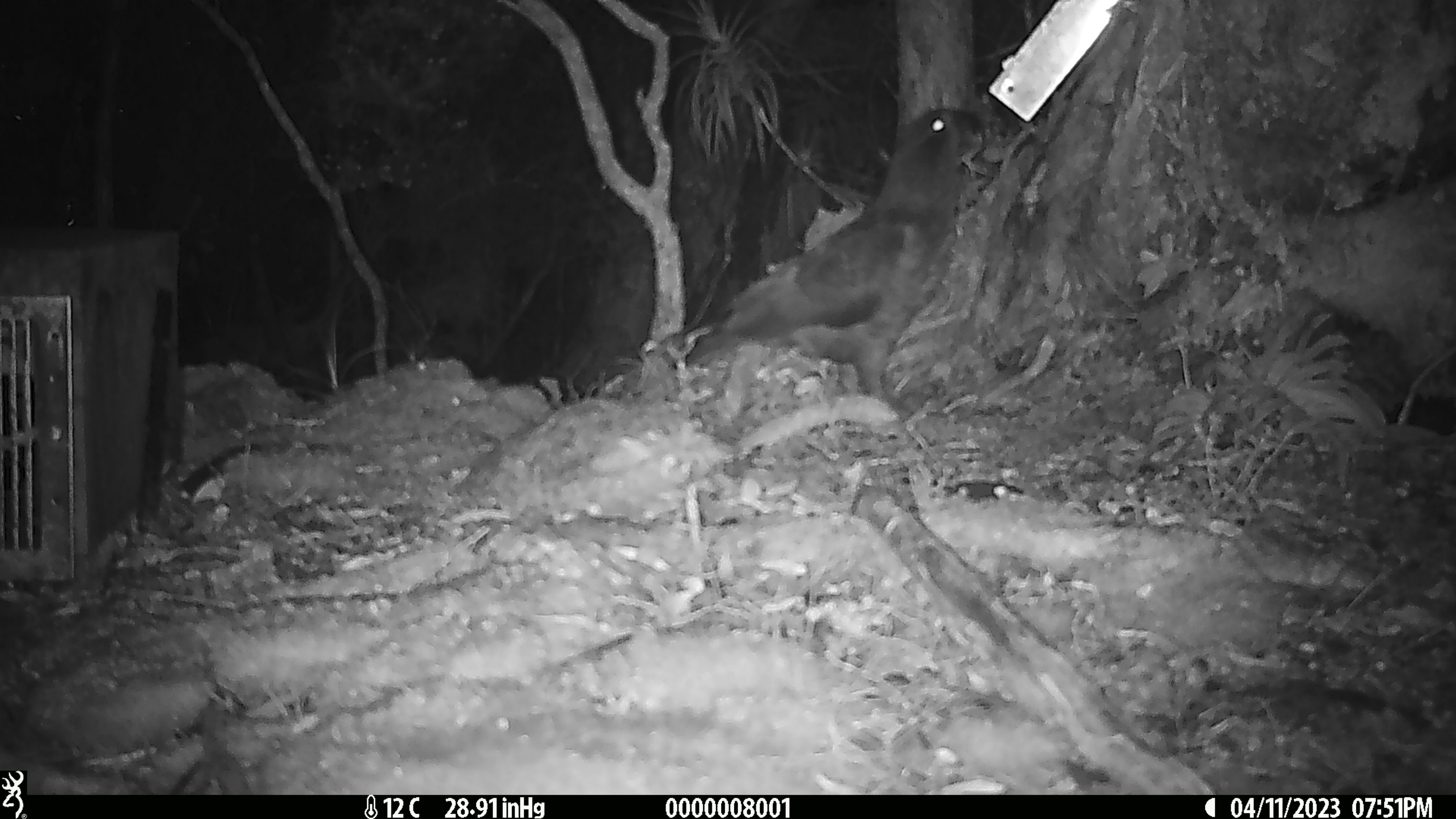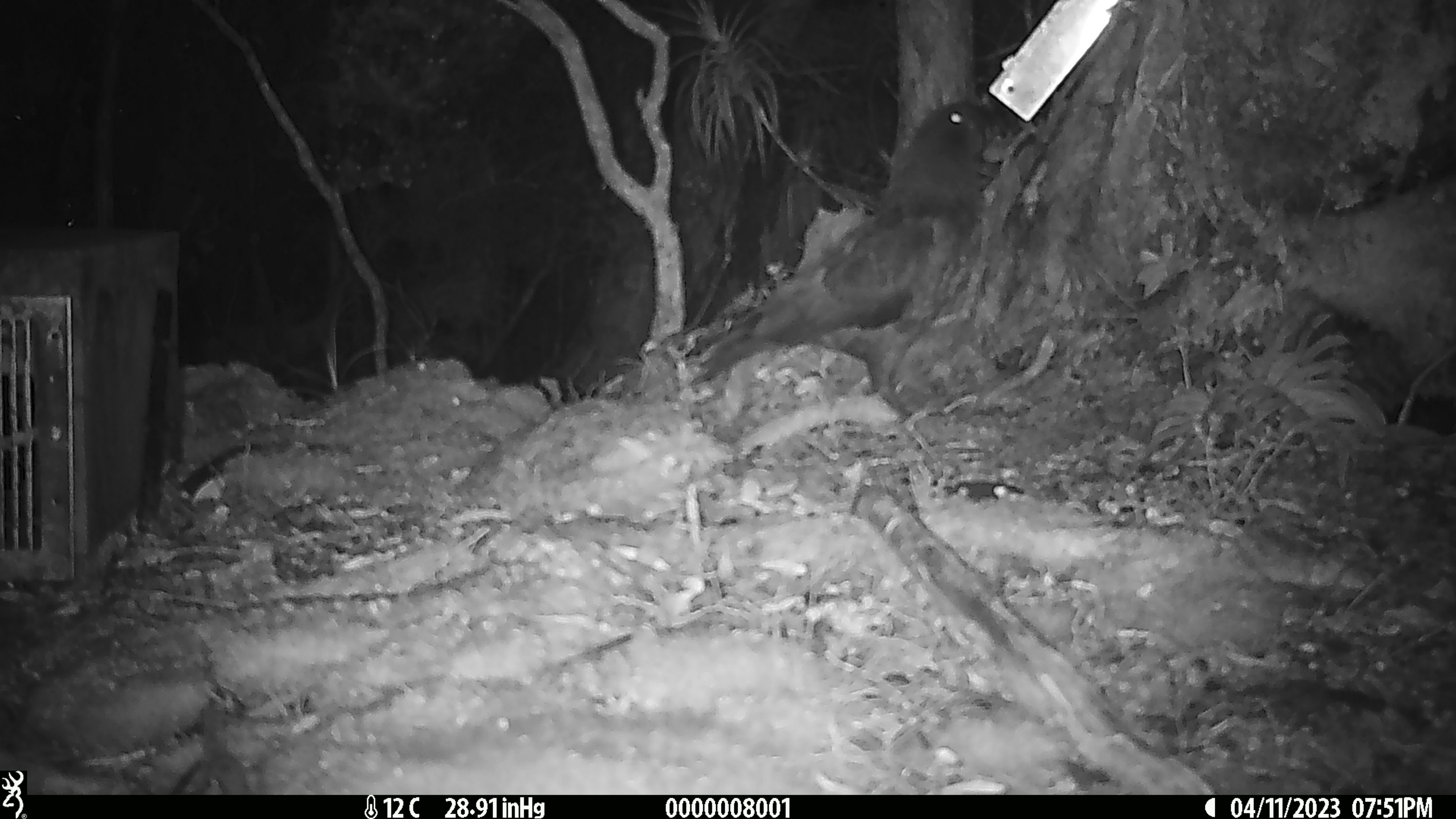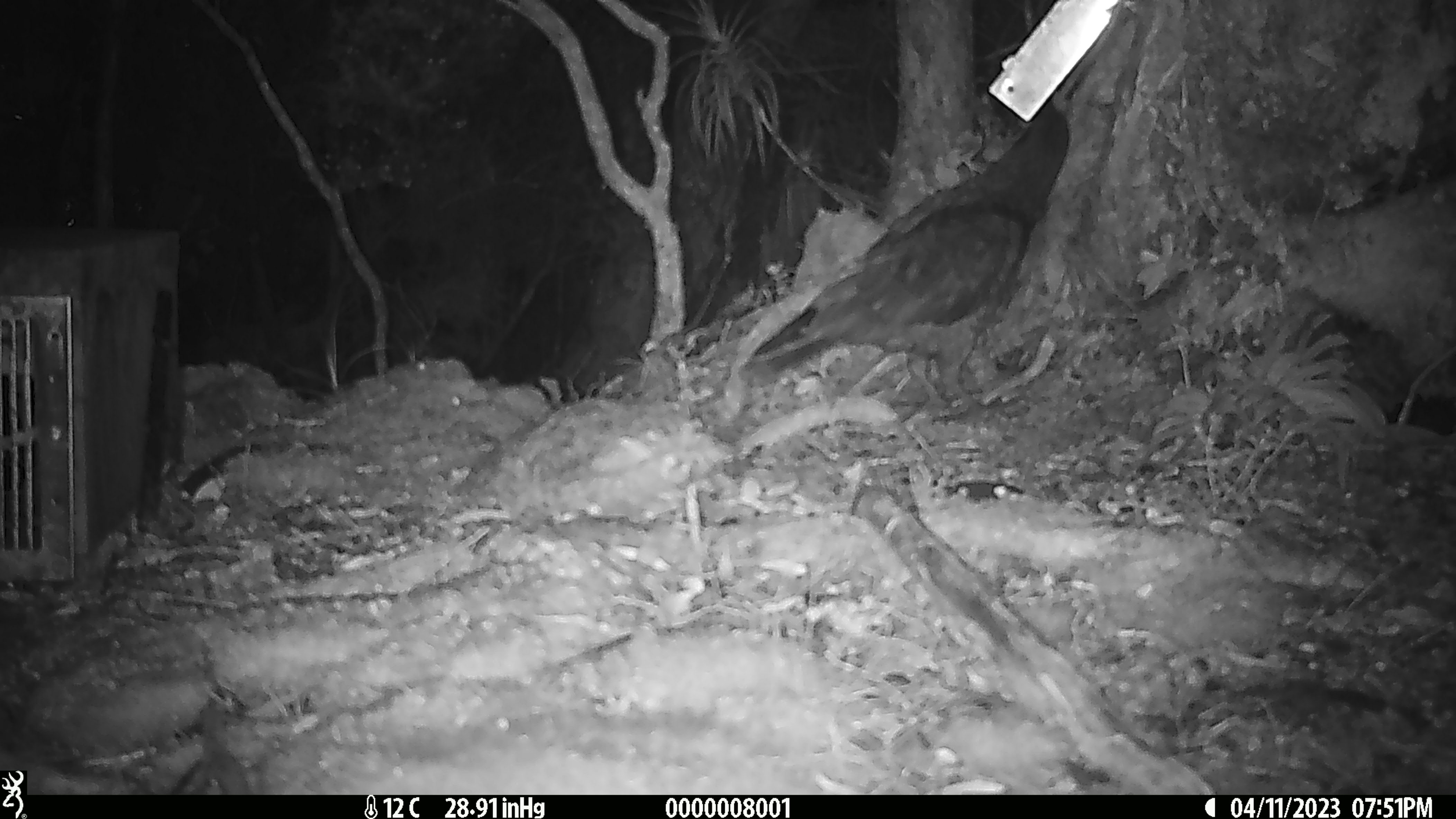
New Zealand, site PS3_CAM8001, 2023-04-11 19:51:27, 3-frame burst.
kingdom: Animalia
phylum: Chordata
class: Aves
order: Psittaciformes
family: Strigopidae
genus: Nestor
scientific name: Nestor notabilis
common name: kea